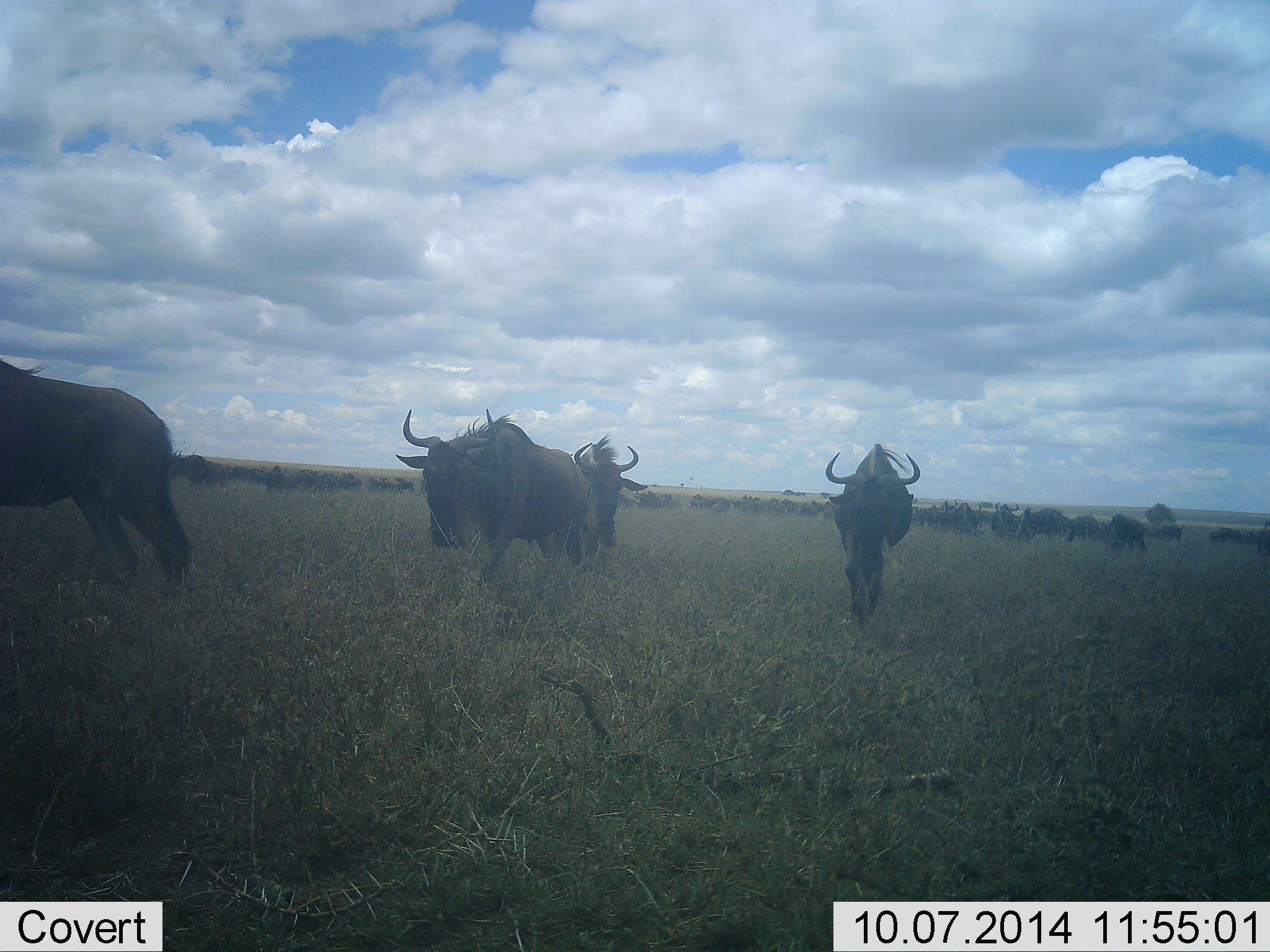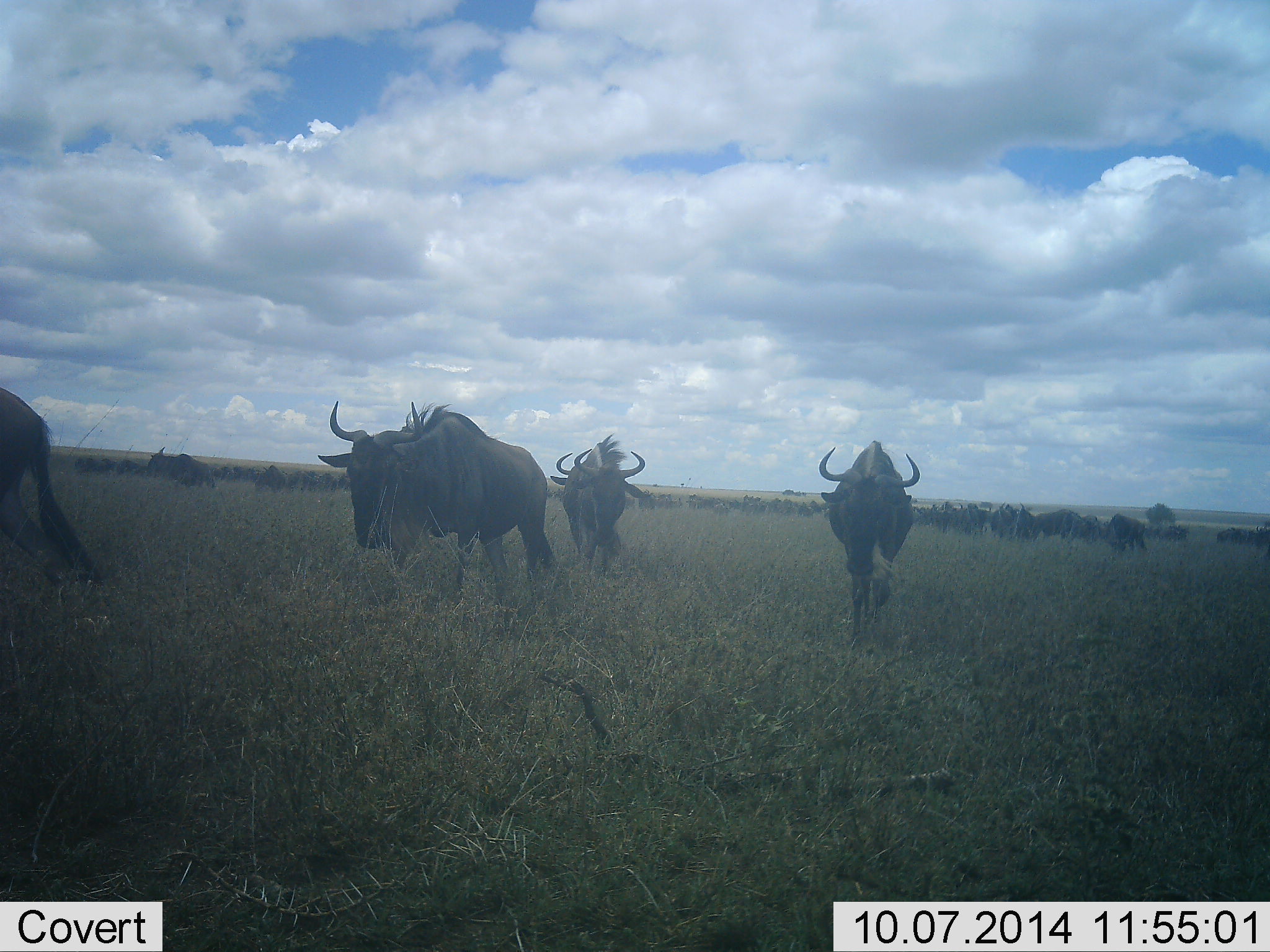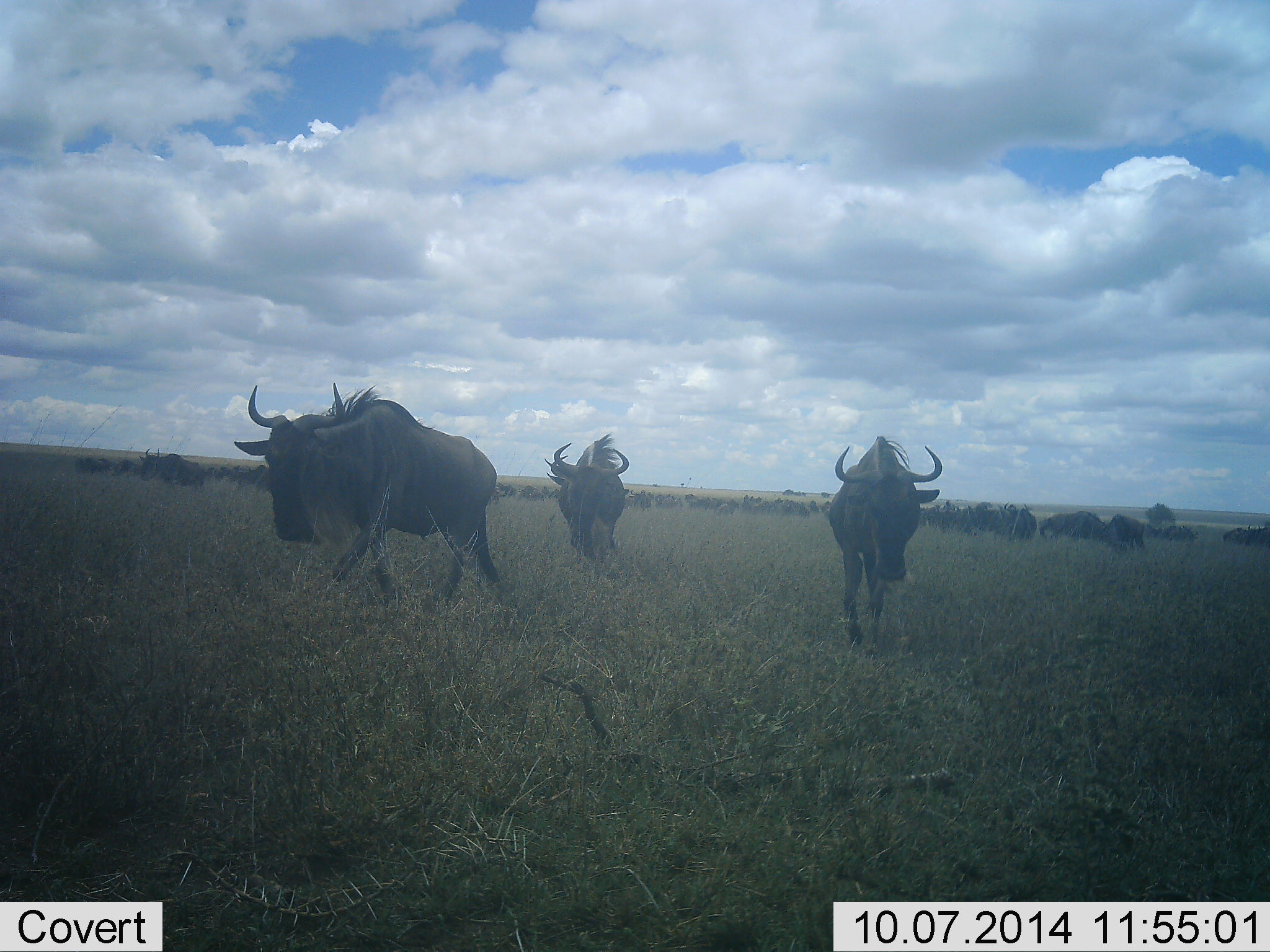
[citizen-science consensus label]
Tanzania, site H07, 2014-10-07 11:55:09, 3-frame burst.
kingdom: Animalia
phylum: Chordata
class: Mammalia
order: Artiodactyla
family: Bovidae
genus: Connochaetes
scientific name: Connochaetes taurinus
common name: blue wildebeest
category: wildebeest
Wildebeest (blue wildebeest) (Connochaetes taurinus), count 51+. Behavior (volunteer vote fractions): standing 40%, resting 0%, moving 100%, interacting 0%. Young present (vote fraction): 0%. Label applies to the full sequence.